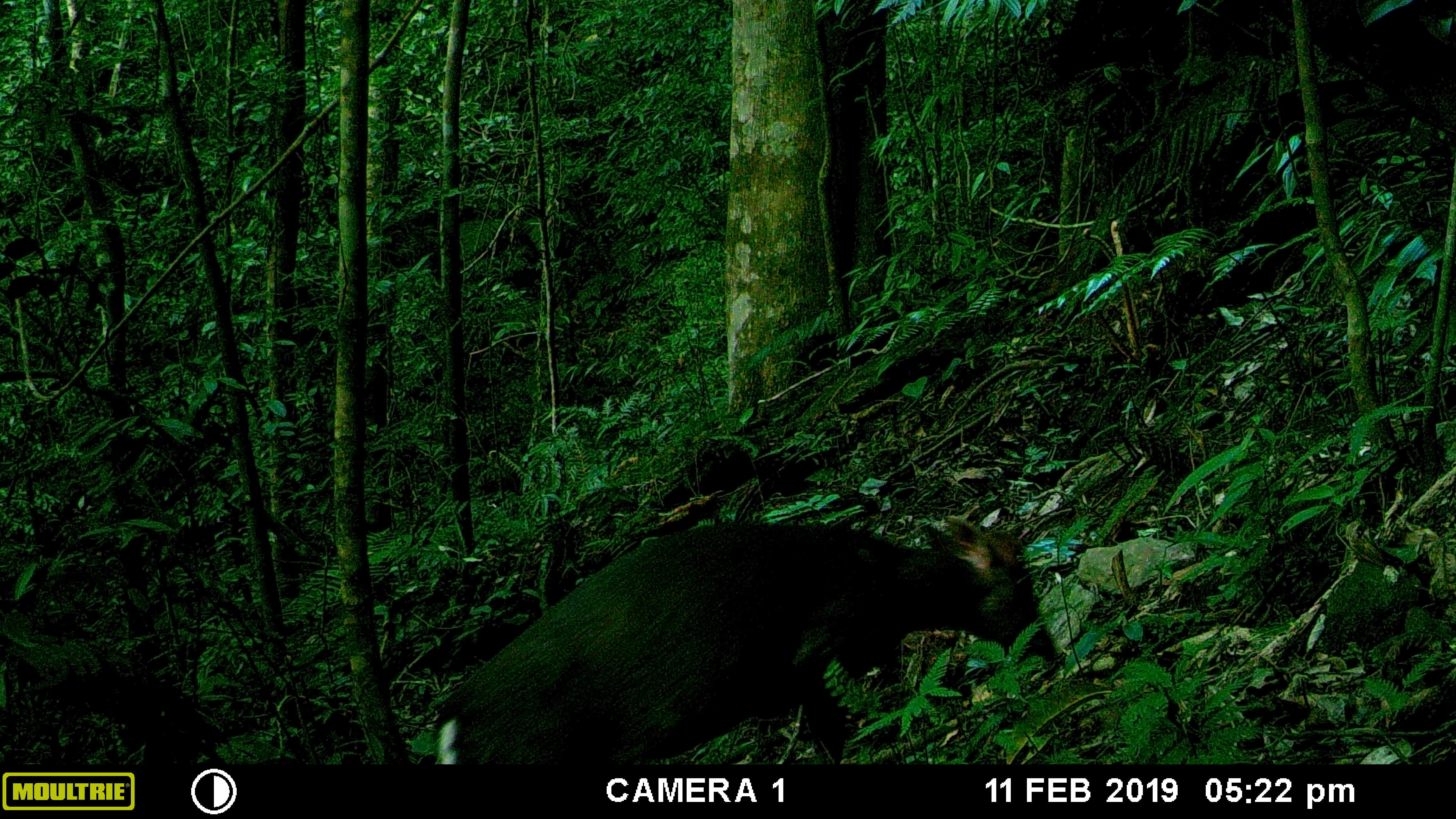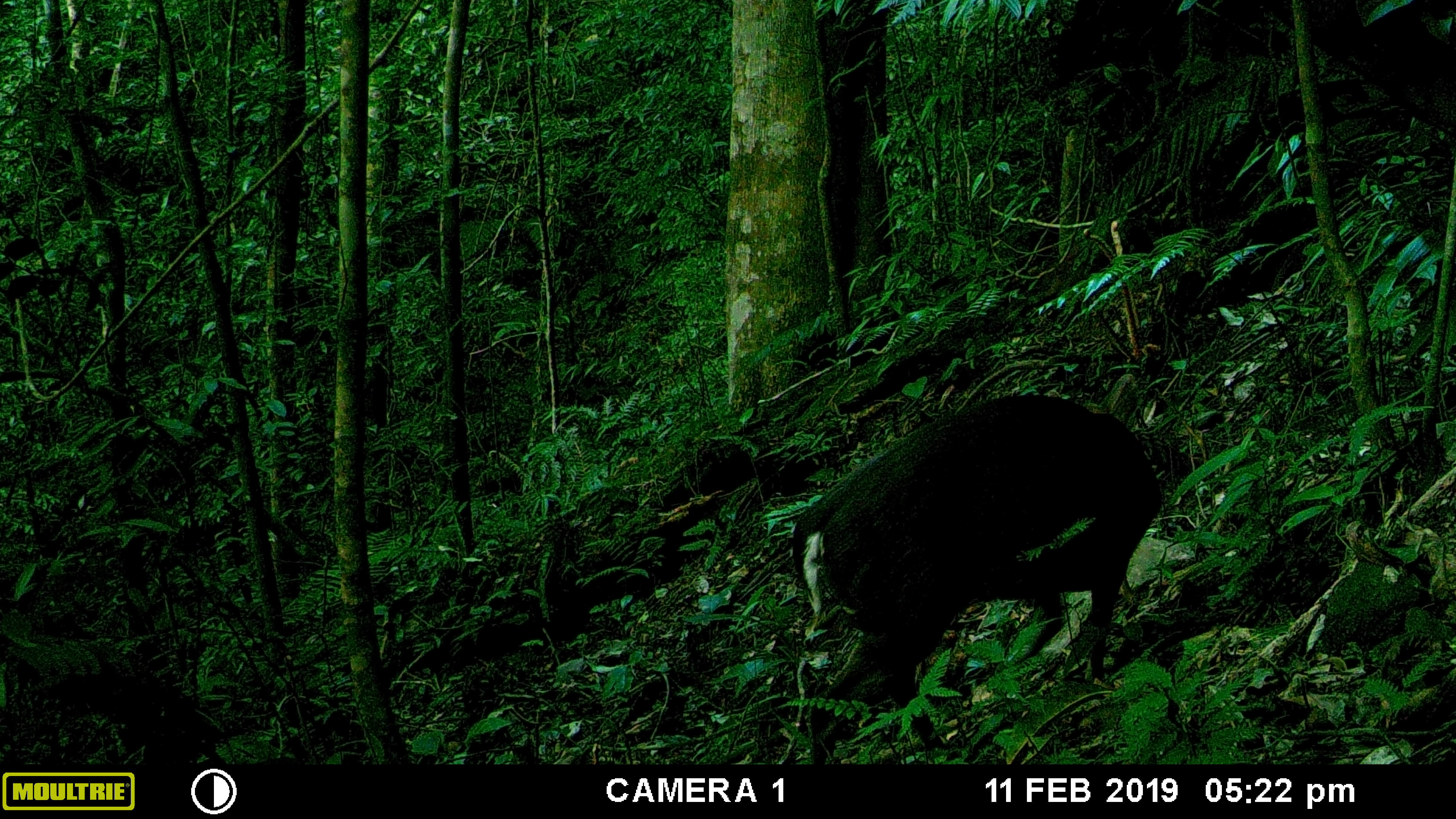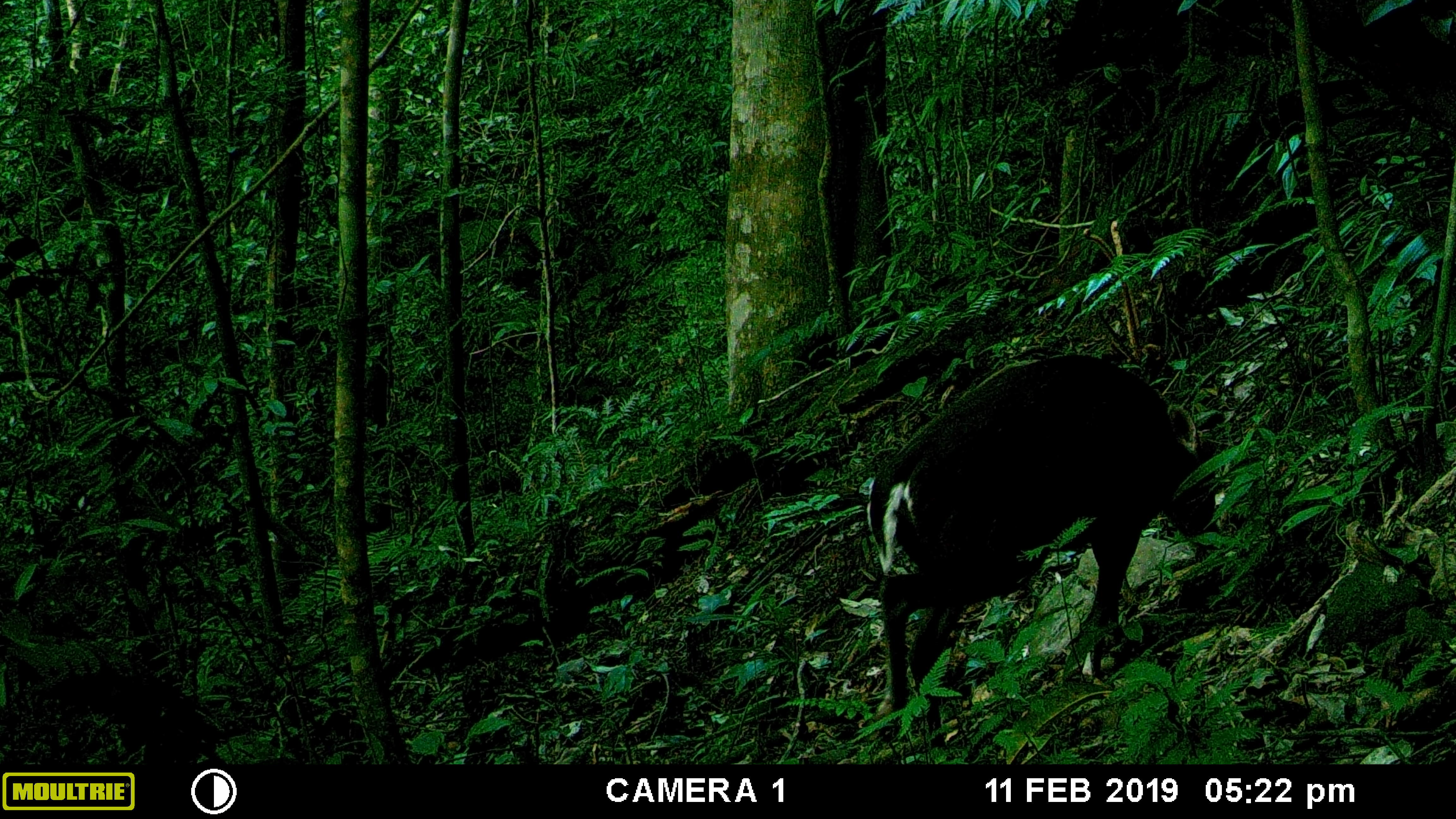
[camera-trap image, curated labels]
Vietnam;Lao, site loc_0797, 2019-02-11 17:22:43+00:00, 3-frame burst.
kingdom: Animalia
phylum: Chordata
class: Mammalia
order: Artiodactyla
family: Cervidae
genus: Muntiacus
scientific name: Muntiacus rooseveltorum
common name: roosevelt's muntjac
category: roosevelts muntjac group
Roosevelts muntjac group (roosevelt's muntjac) (Muntiacus rooseveltorum). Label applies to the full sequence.